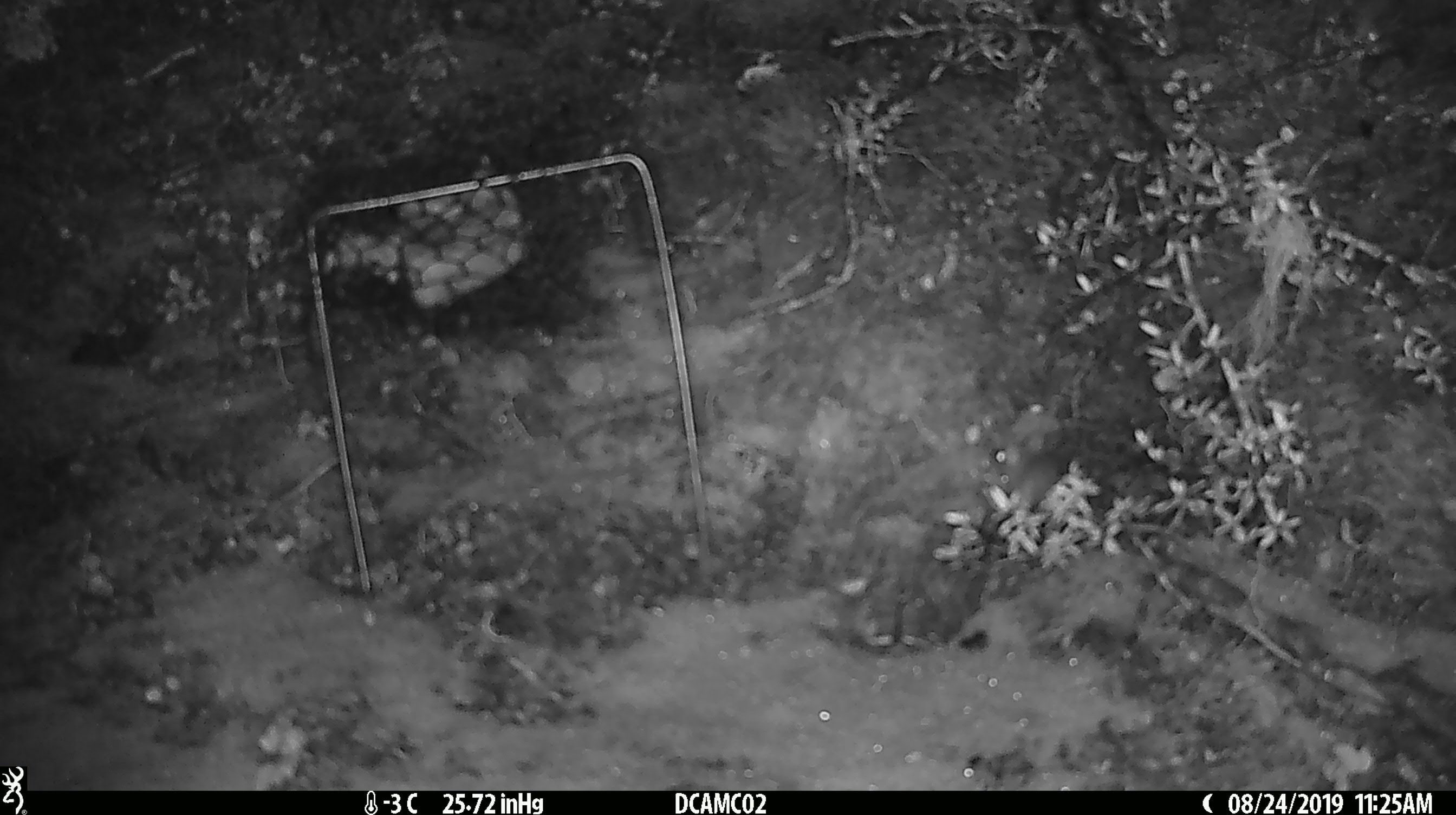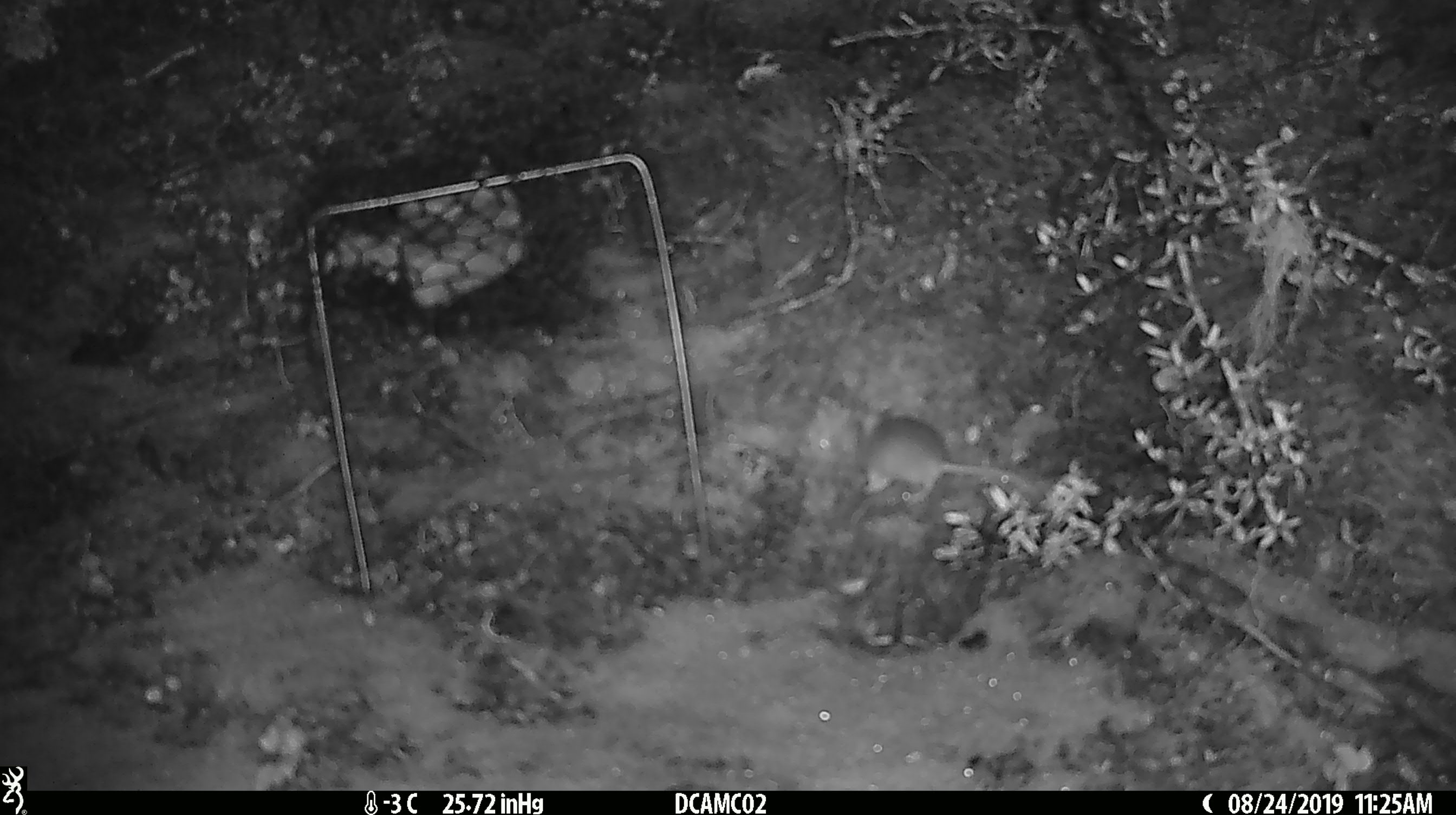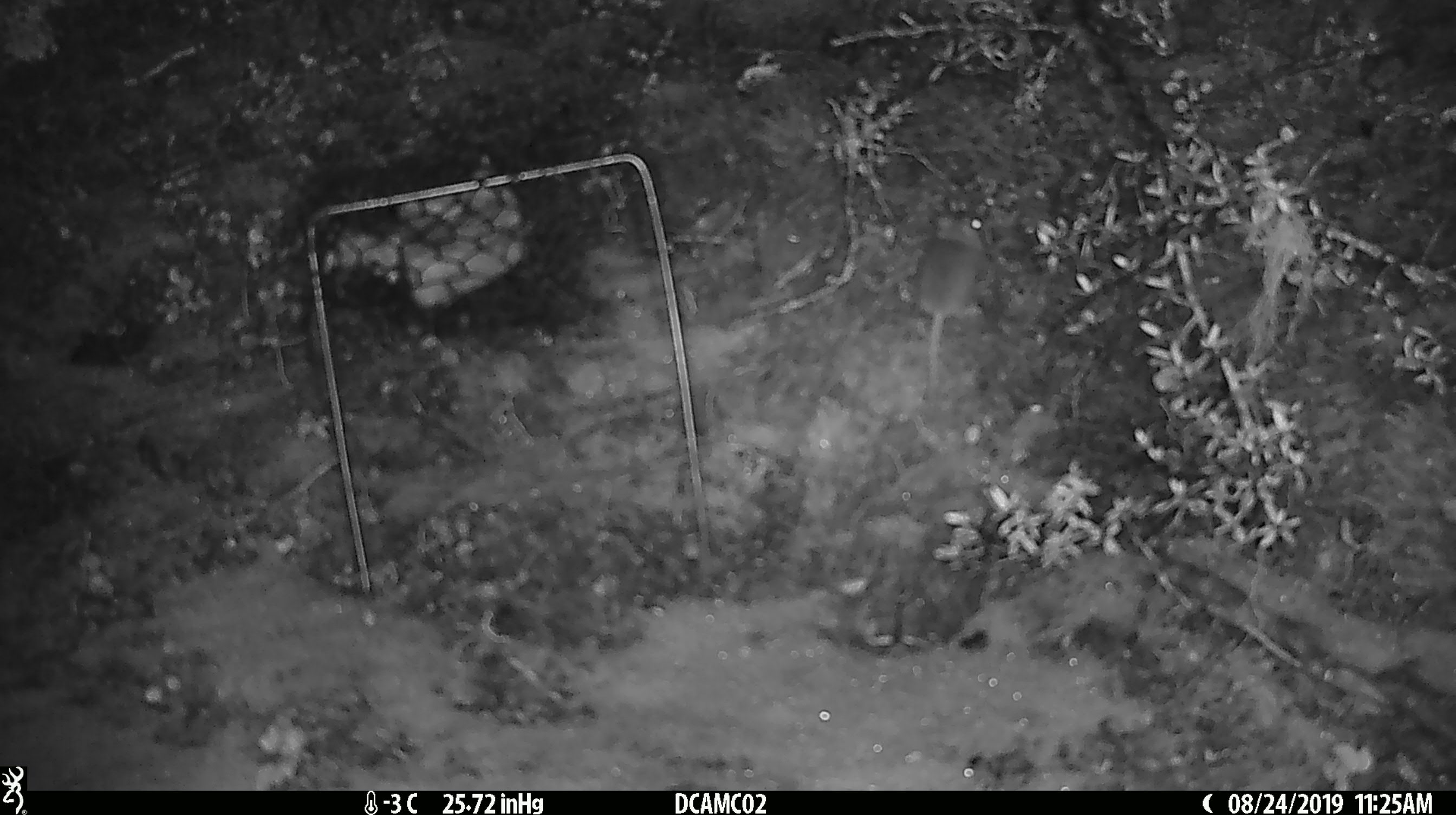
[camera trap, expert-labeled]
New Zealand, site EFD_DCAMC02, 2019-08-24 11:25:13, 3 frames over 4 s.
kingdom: Animalia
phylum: Chordata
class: Mammalia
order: Rodentia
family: Muridae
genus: Mus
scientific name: Mus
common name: mouse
Mouse (Mus).